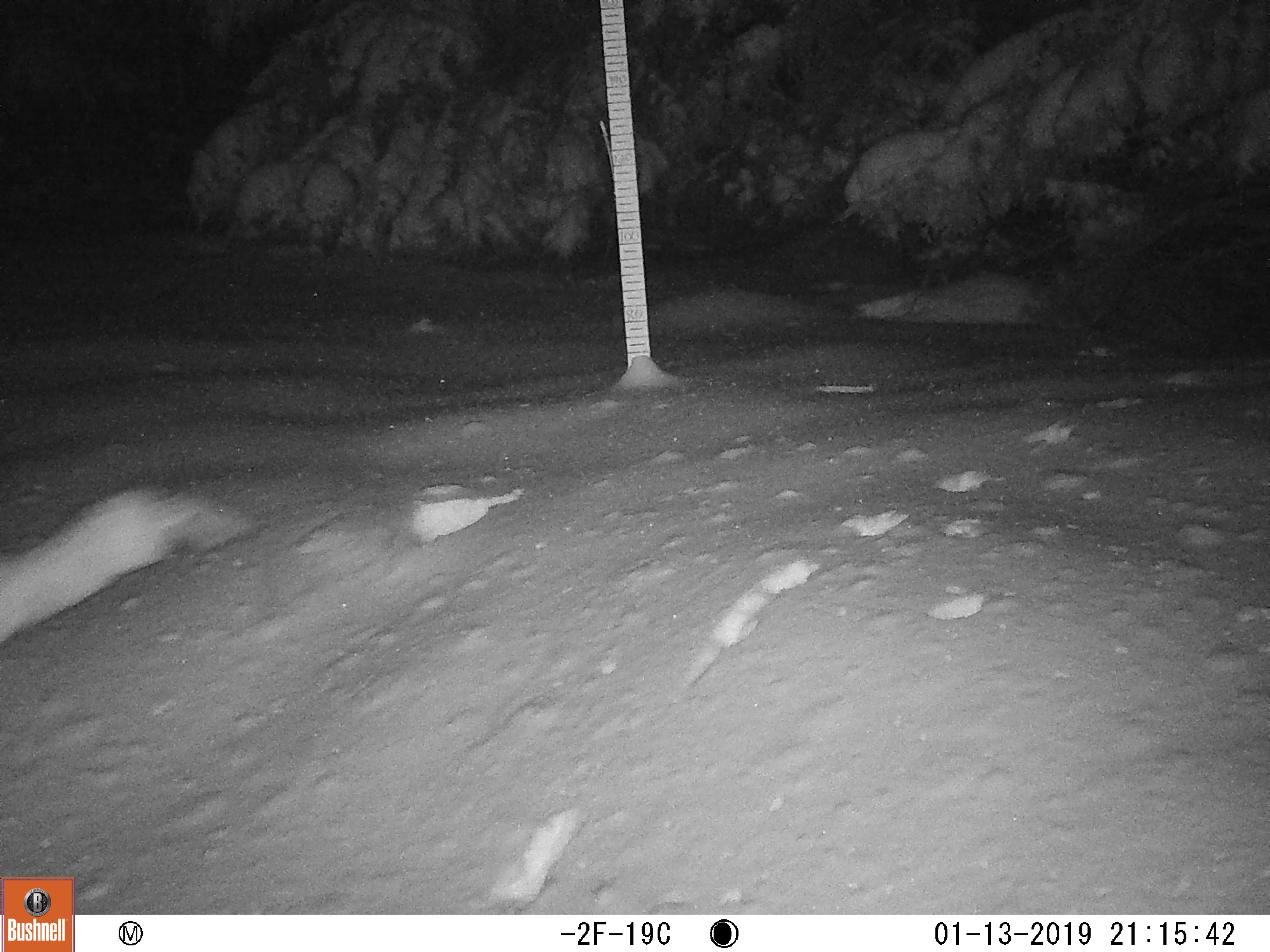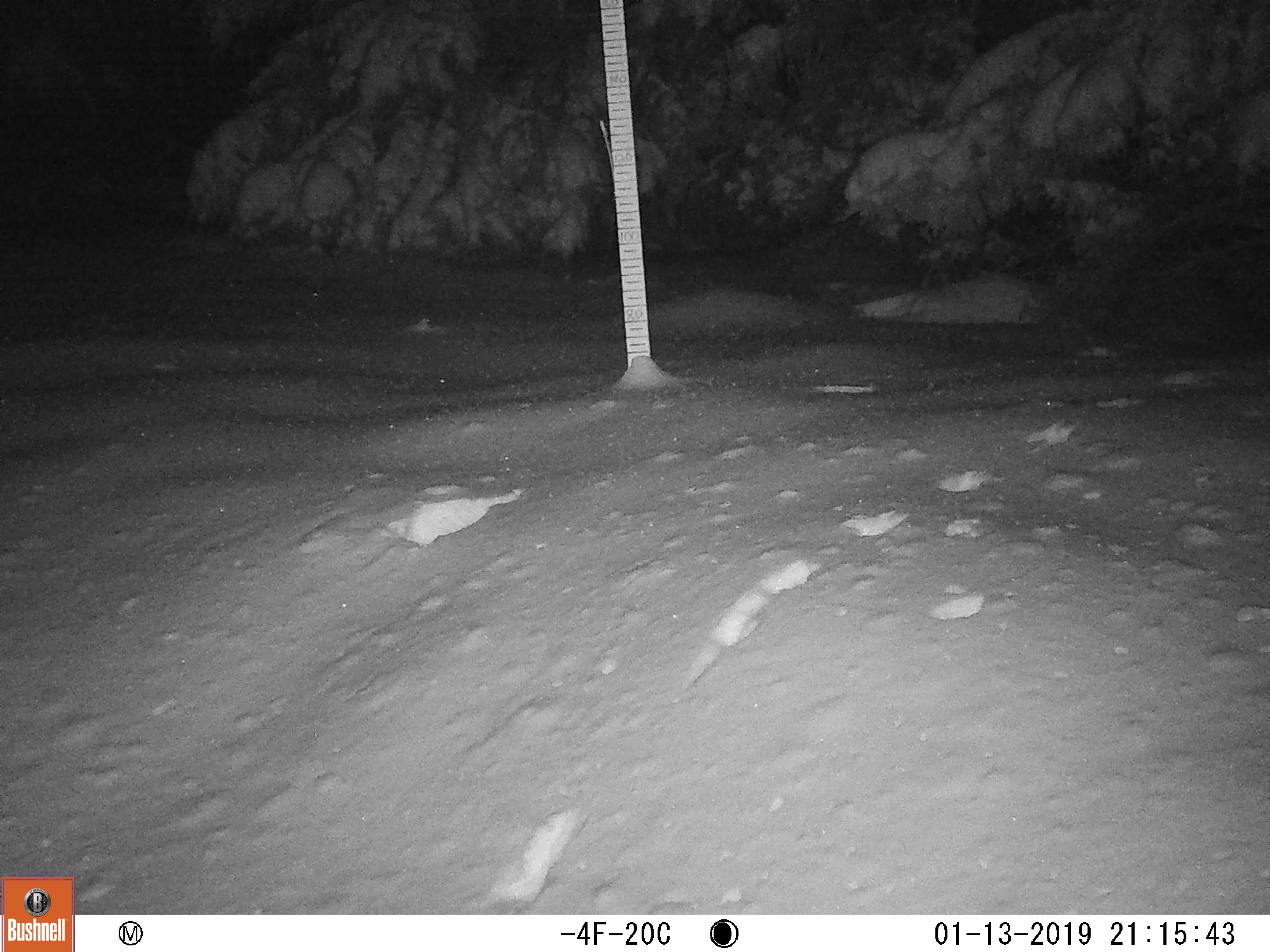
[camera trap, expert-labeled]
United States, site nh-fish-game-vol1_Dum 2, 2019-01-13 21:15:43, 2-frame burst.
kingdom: Animalia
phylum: Chordata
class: Mammalia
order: Lagomorpha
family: Leporidae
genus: Lepus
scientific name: Lepus americanus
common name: snowshoe hare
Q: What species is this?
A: Snowshoe hare (Lepus americanus).